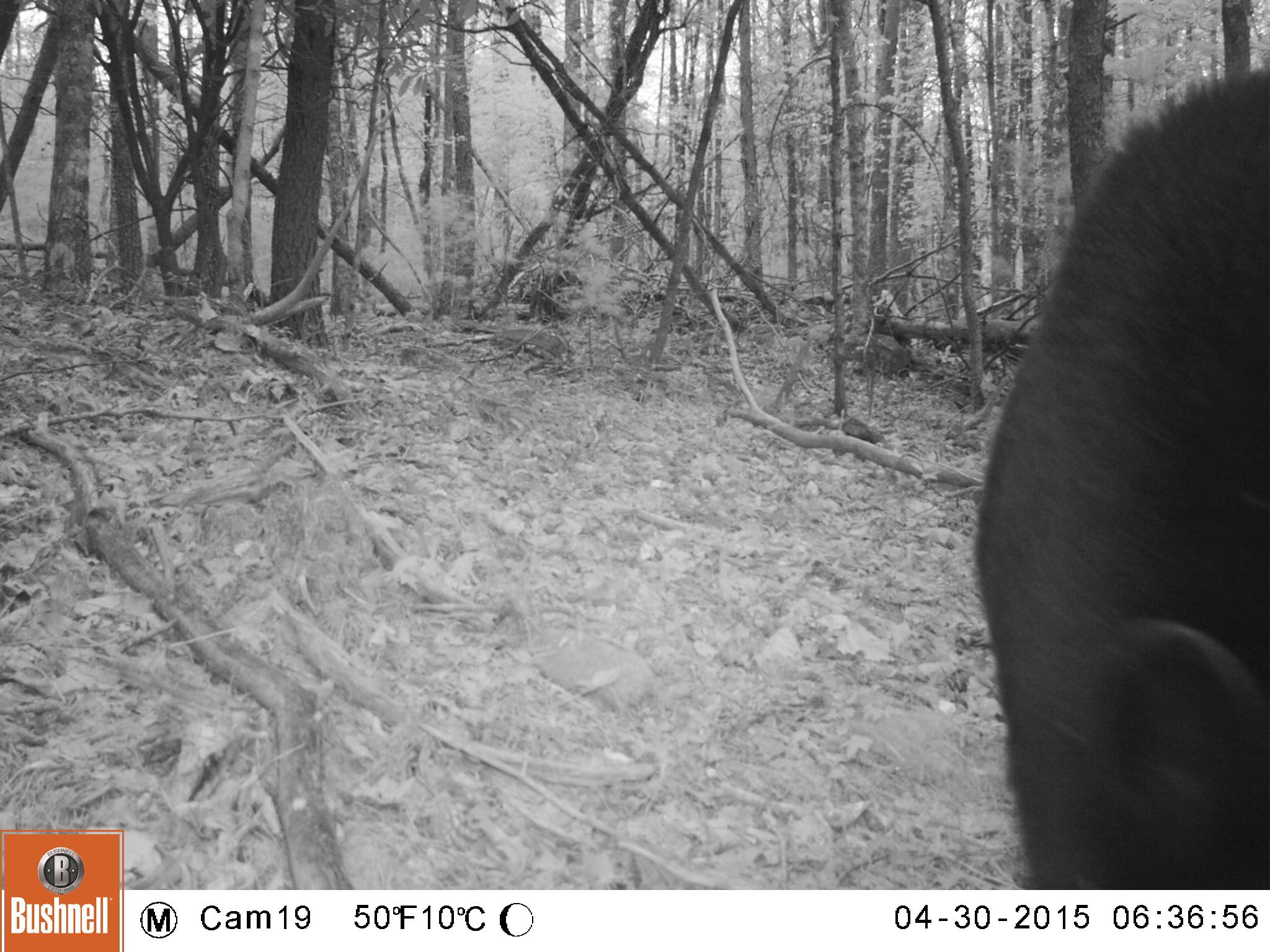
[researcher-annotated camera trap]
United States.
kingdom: Animalia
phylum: Chordata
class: Mammalia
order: Carnivora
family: Ursidae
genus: Ursus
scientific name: Ursus americanus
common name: american black bear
American Black Bear (Ursus americanus).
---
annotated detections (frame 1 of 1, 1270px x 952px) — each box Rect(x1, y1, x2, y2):
American Black Bear: Rect(954, 32, 1263, 892)